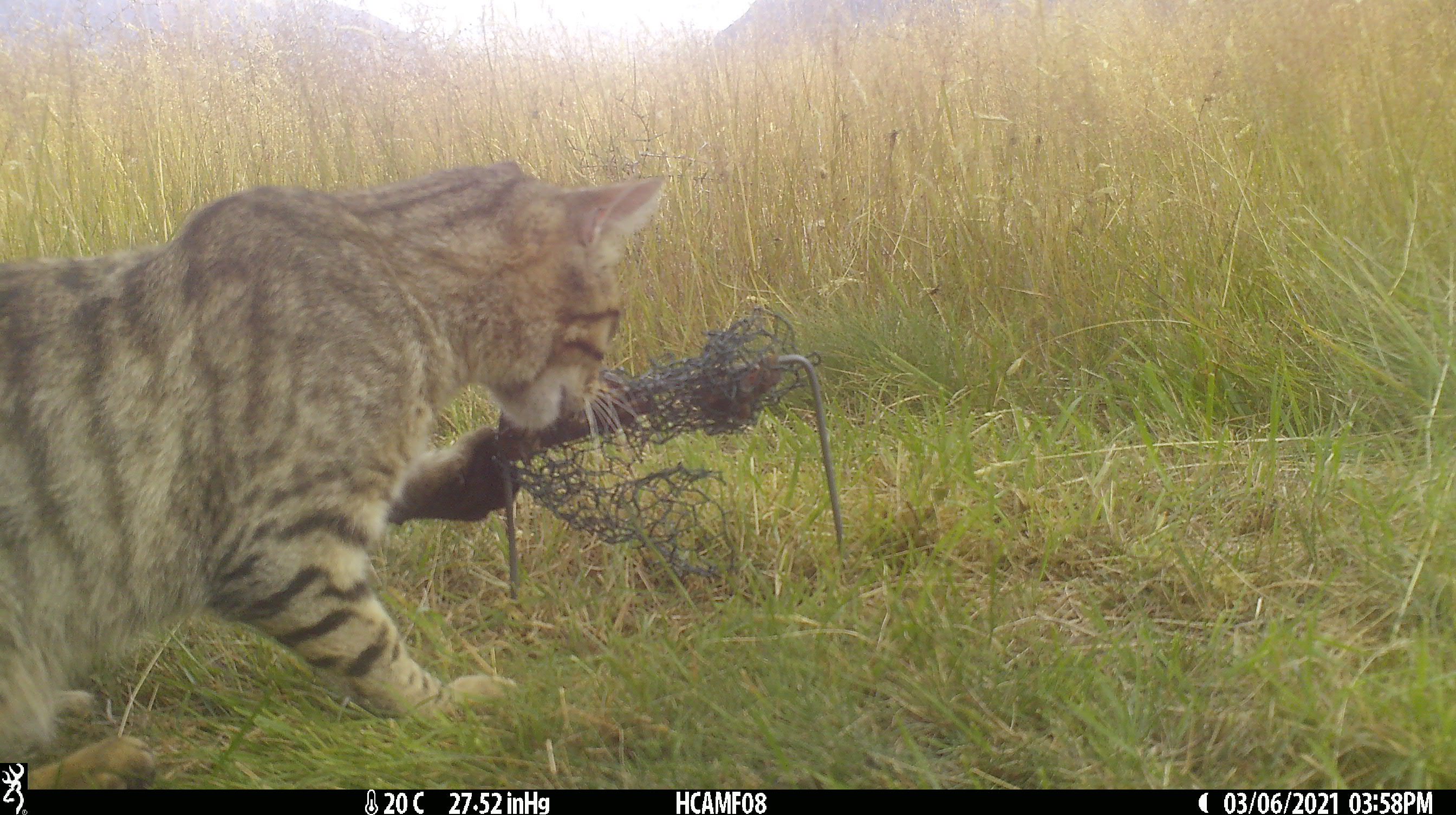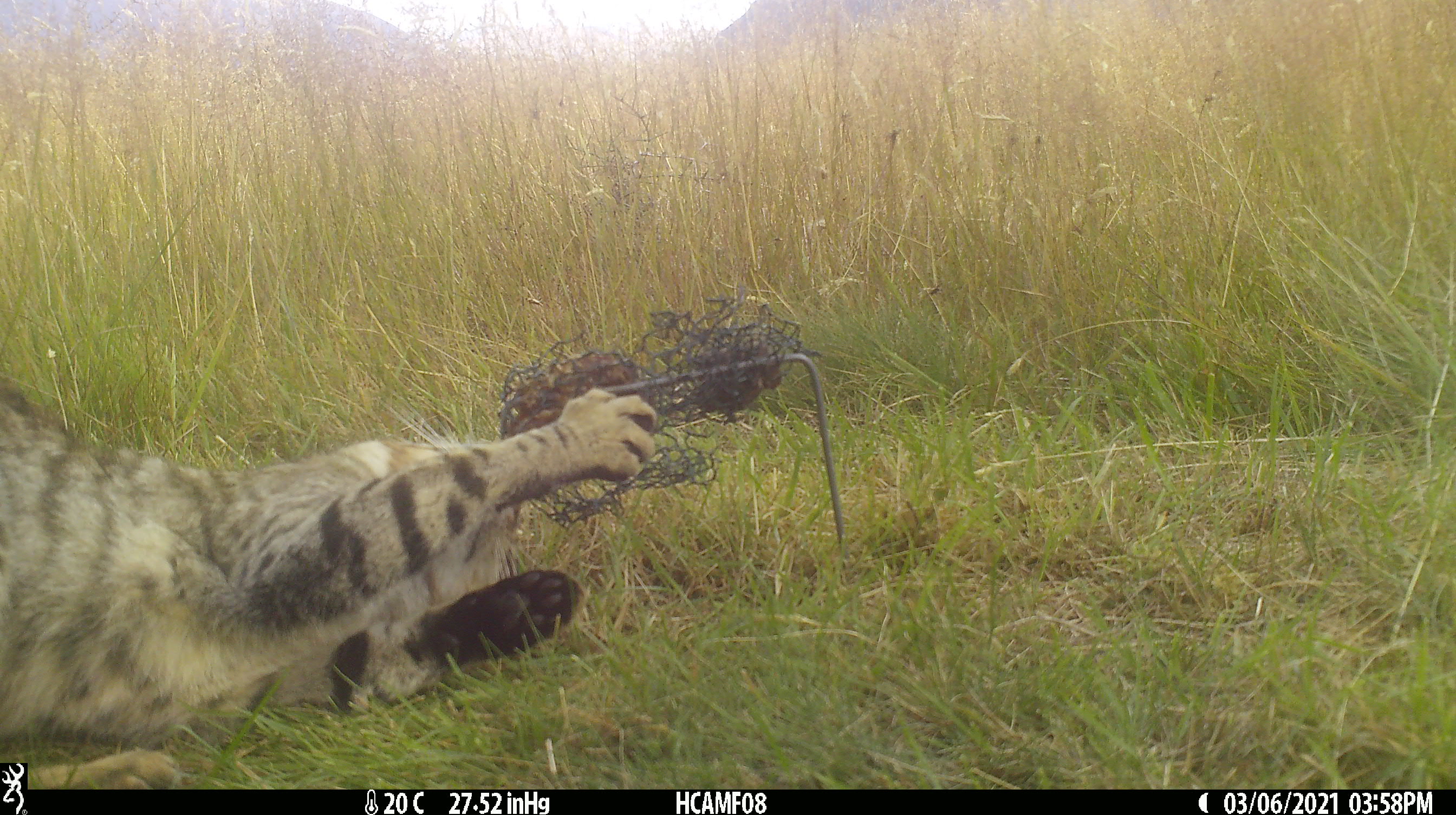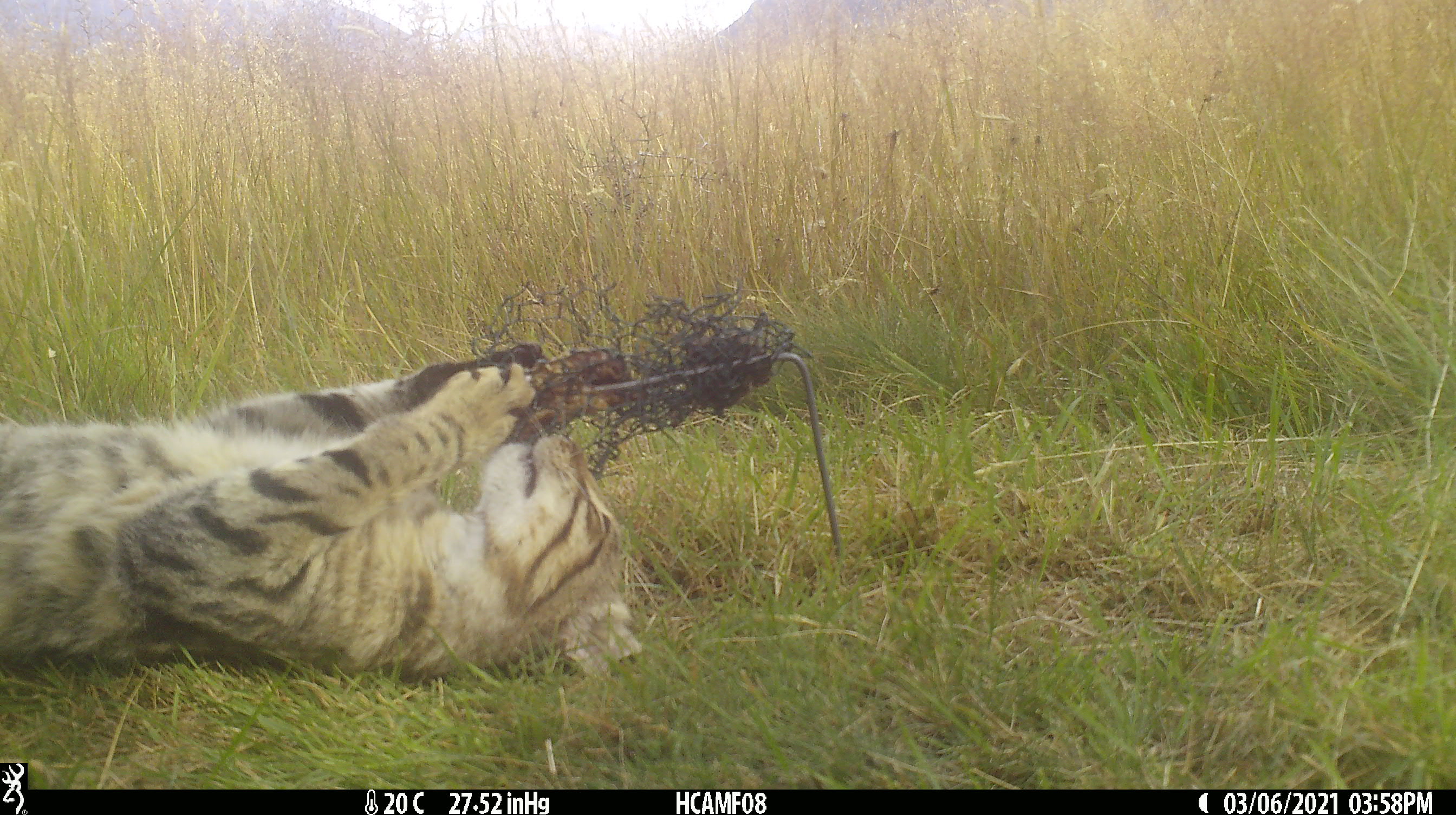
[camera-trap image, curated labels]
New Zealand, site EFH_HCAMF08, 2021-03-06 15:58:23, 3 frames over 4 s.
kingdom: Animalia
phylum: Chordata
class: Mammalia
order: Carnivora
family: Felidae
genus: Felis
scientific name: Felis catus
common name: domestic cat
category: cat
Cat (domestic cat) (Felis catus).